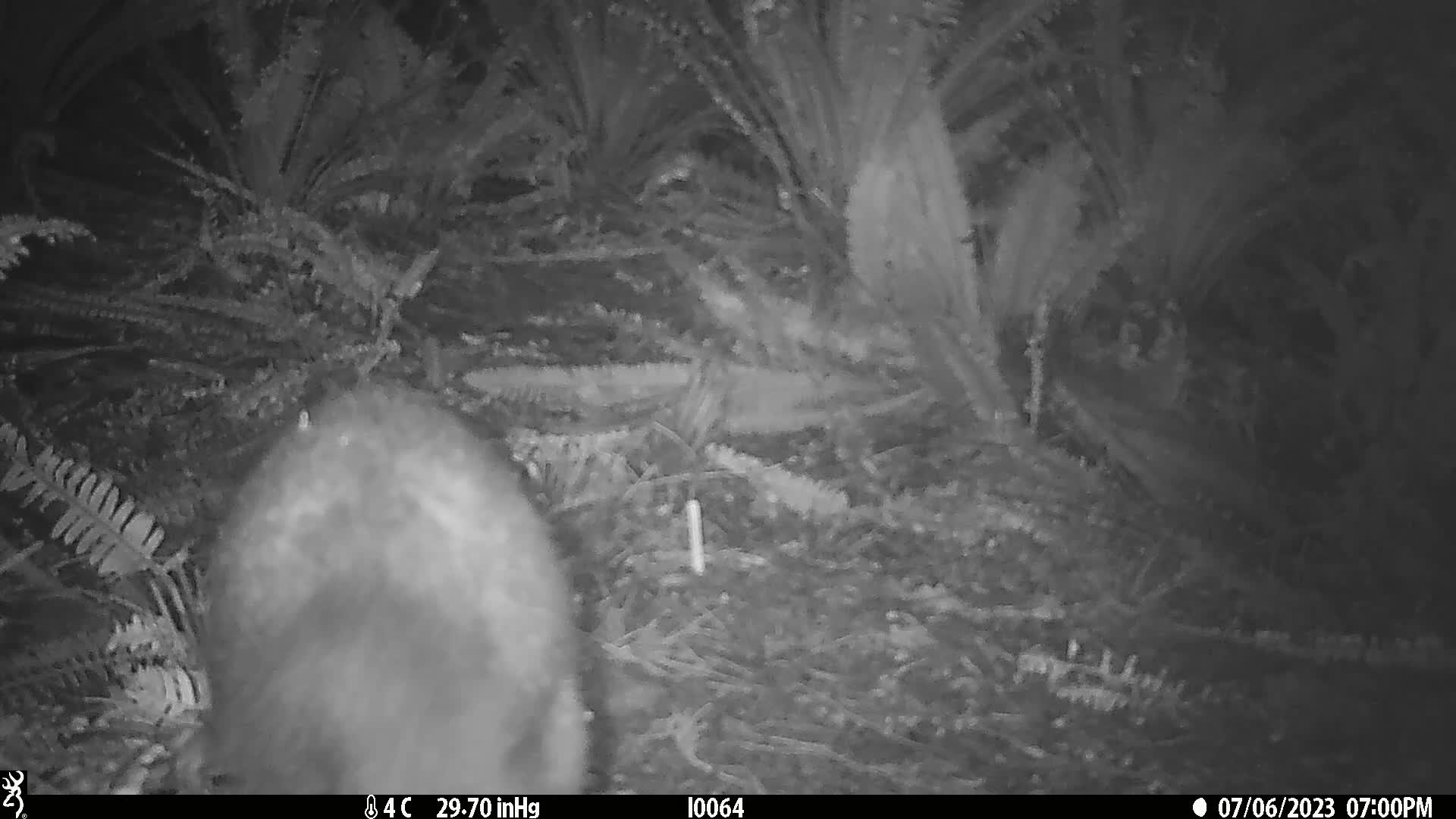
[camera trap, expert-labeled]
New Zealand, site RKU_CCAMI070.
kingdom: Animalia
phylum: Chordata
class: Mammalia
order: Diprotodontia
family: Phalangeridae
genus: Trichosurus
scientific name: Trichosurus vulpecula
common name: common brushtail possum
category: possum